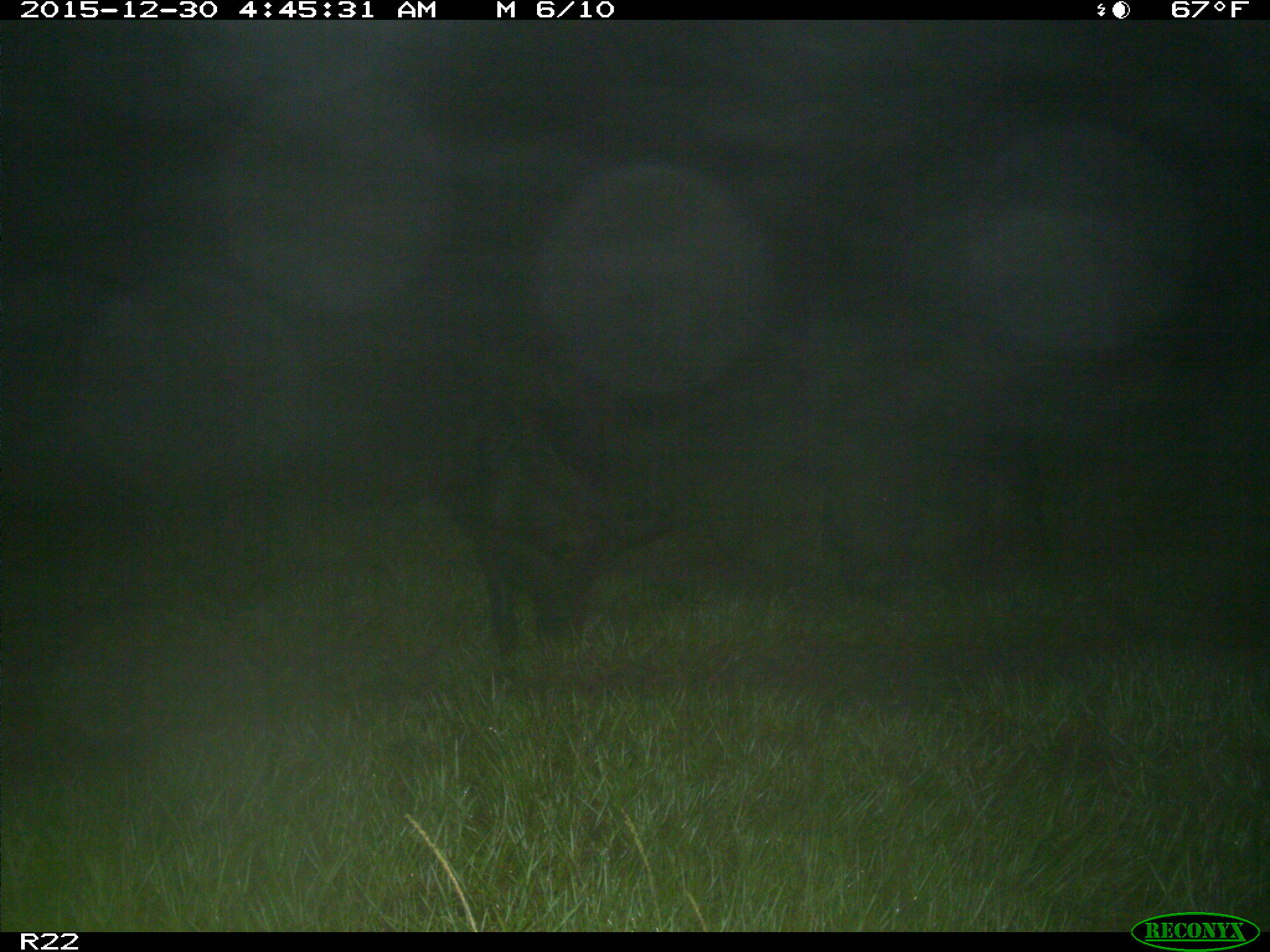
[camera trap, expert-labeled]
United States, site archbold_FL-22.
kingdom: Animalia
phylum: Chordata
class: Mammalia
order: Artiodactyla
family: Suidae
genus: Sus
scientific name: Sus scrofa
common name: wild boar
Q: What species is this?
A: Sus scrofa (wild boar).